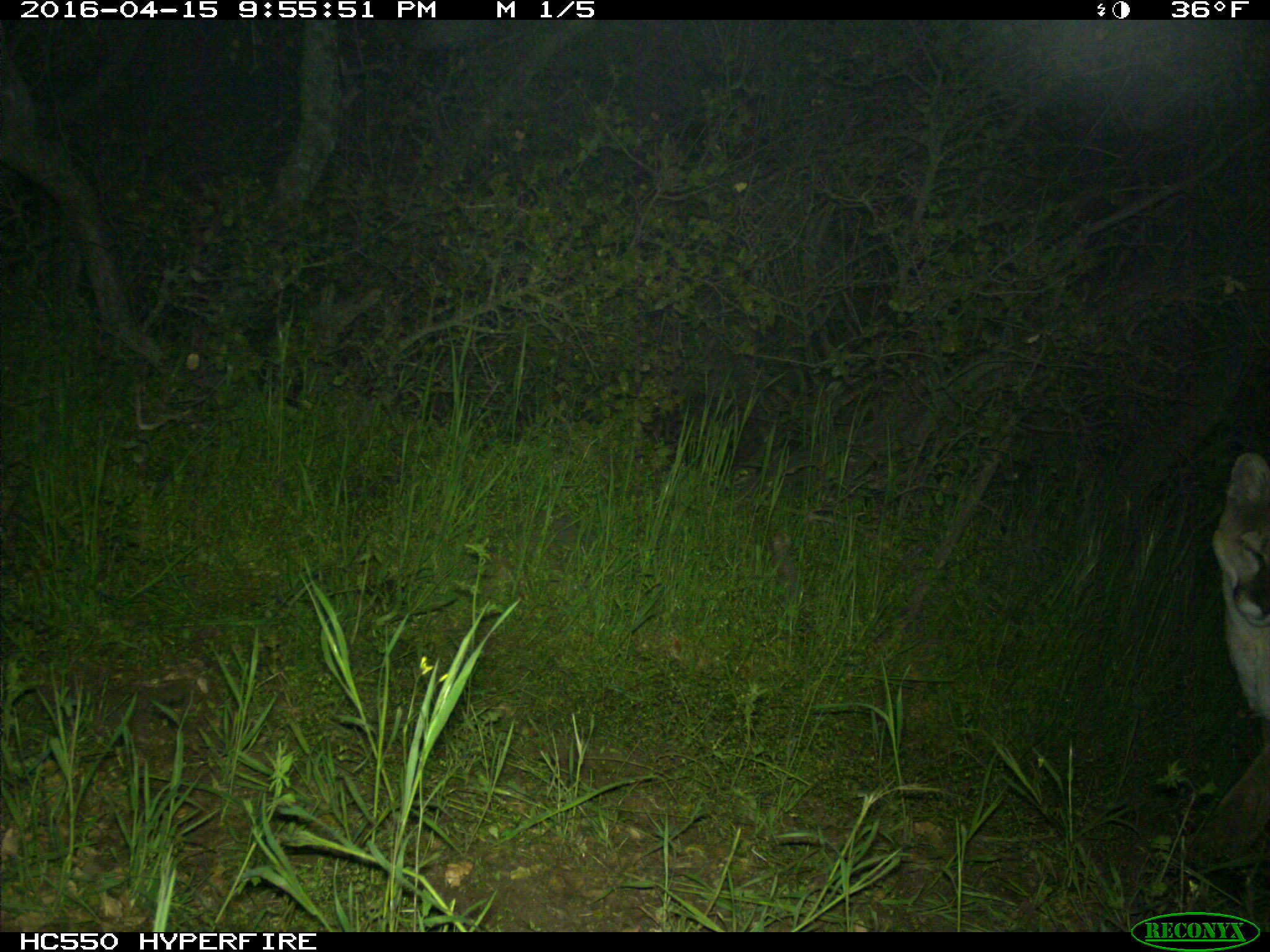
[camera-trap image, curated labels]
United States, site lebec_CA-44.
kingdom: Animalia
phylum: Chordata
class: Mammalia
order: Carnivora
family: Felidae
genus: Puma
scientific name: Puma concolor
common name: mountain lion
Puma concolor (mountain lion).